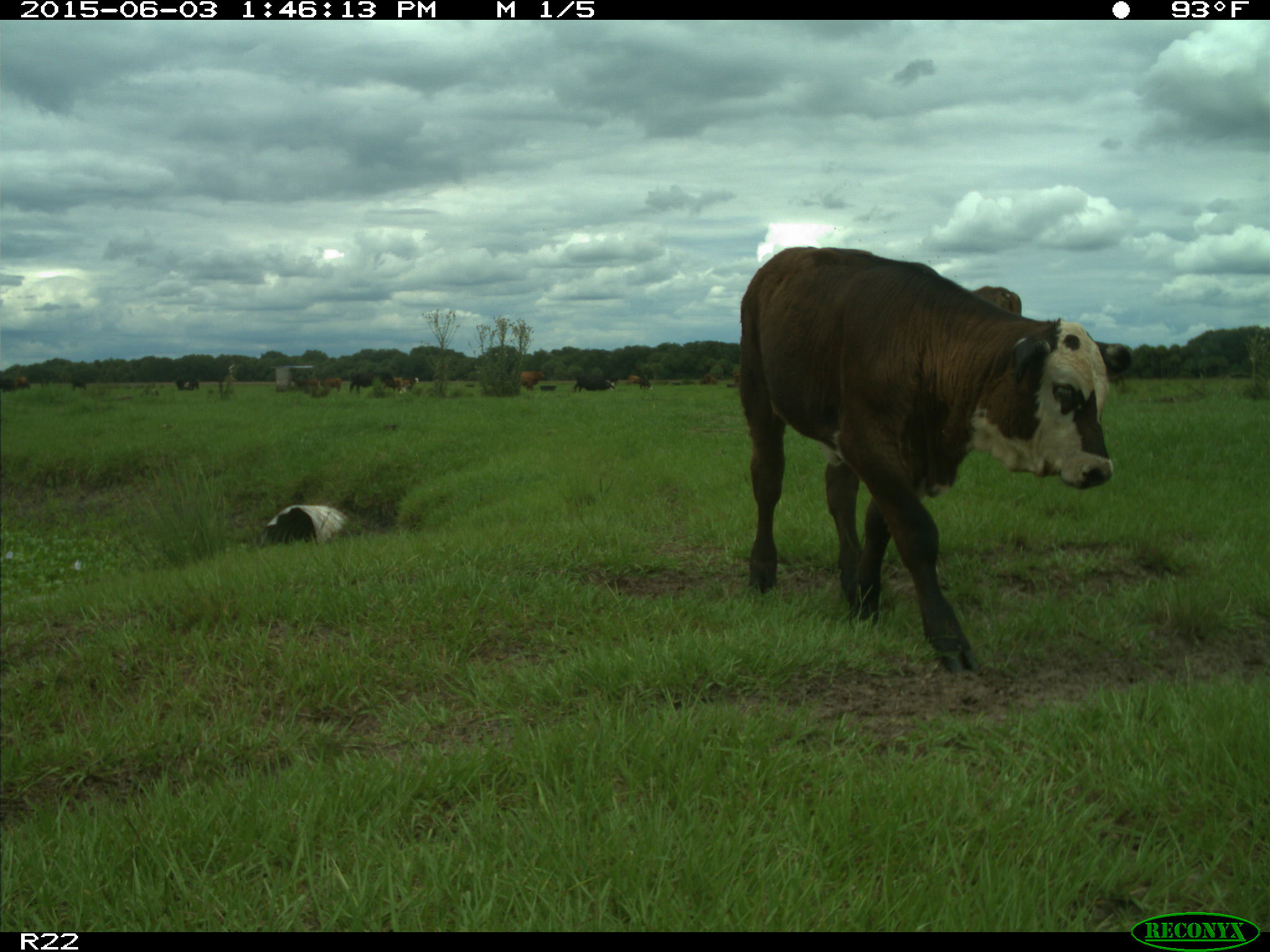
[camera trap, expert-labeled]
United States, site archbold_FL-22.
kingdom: Animalia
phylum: Chordata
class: Mammalia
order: Artiodactyla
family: Bovidae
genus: Bos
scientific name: Bos taurus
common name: domestic cow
Bos taurus (domestic cow).